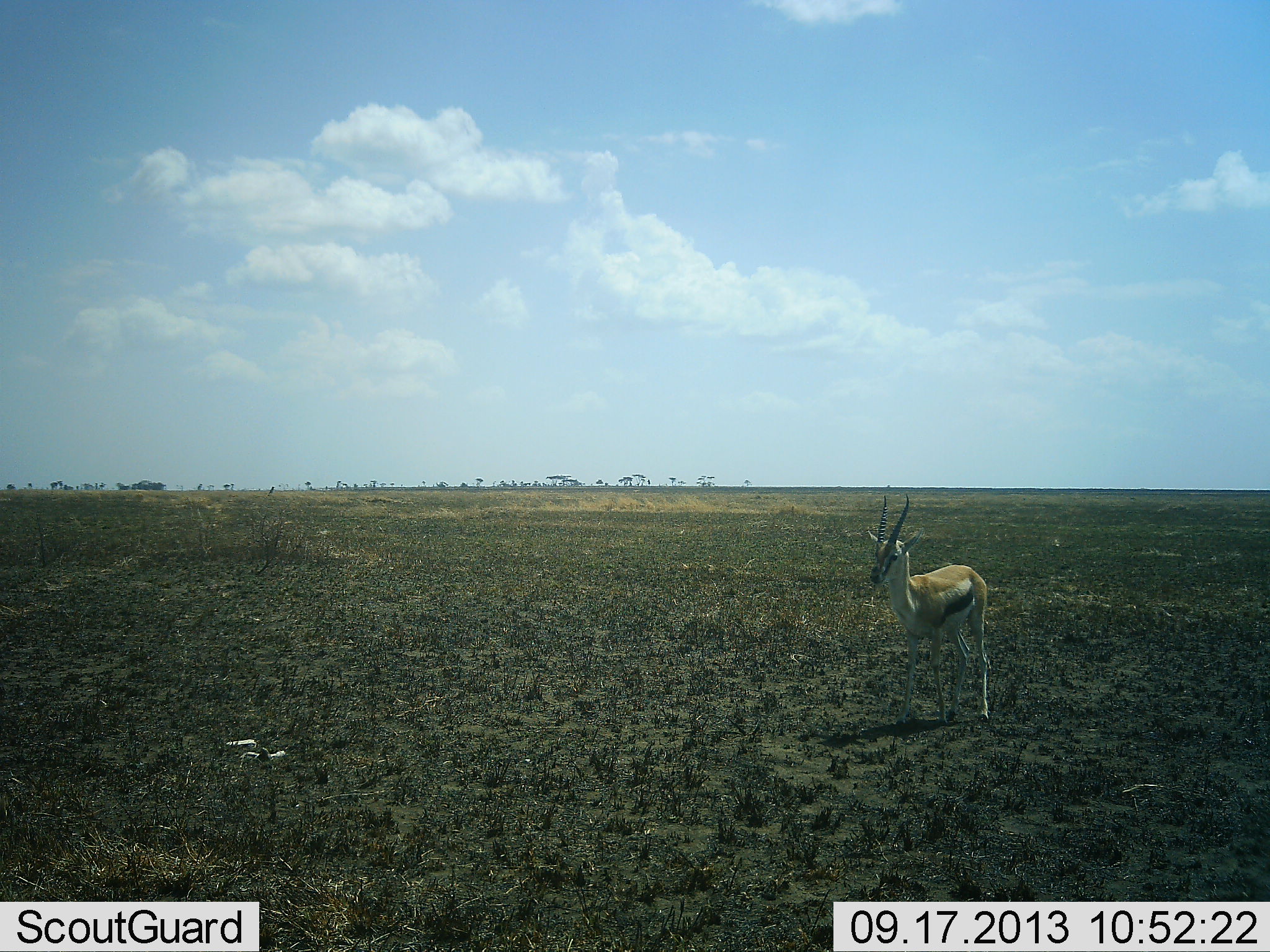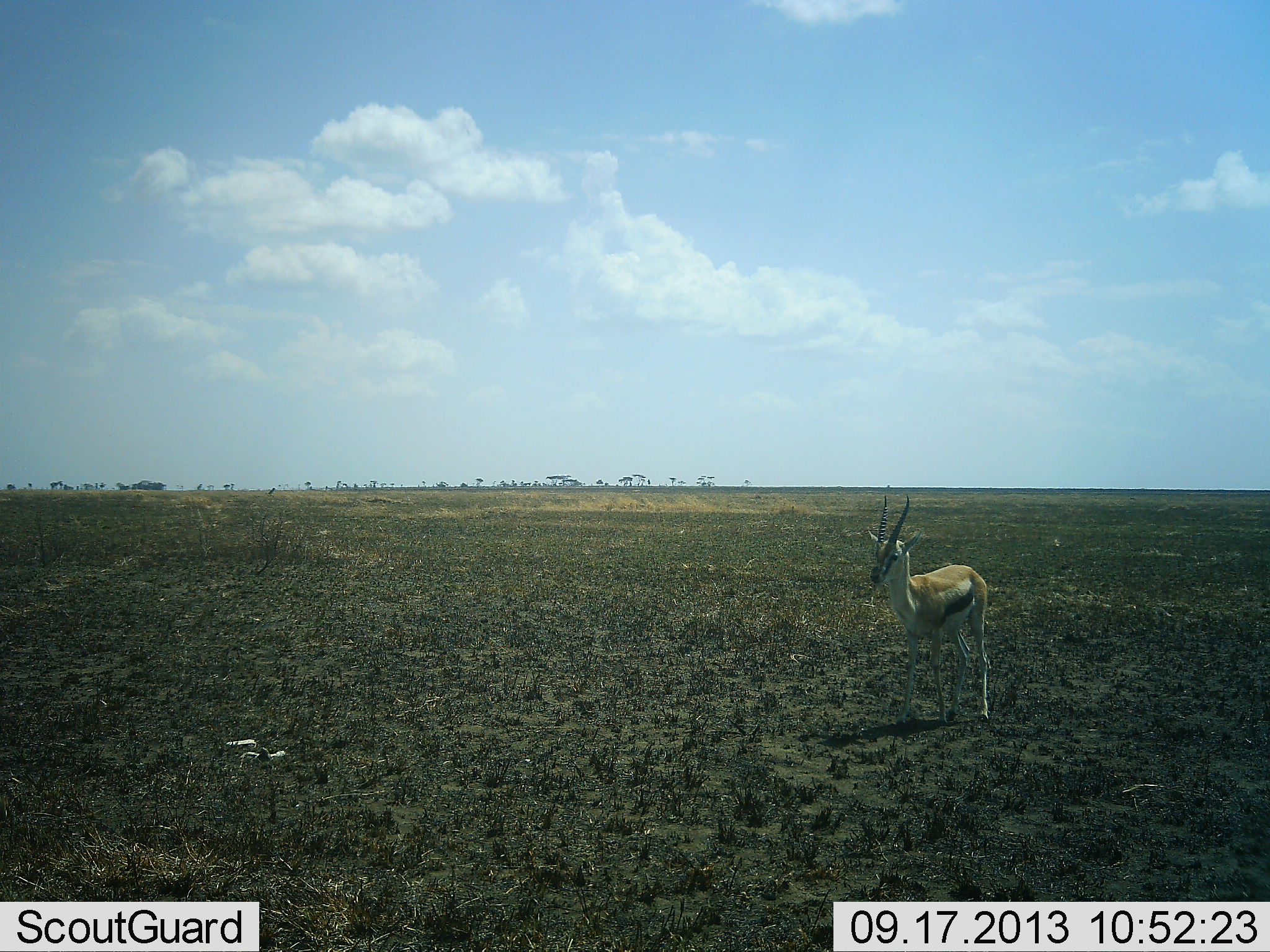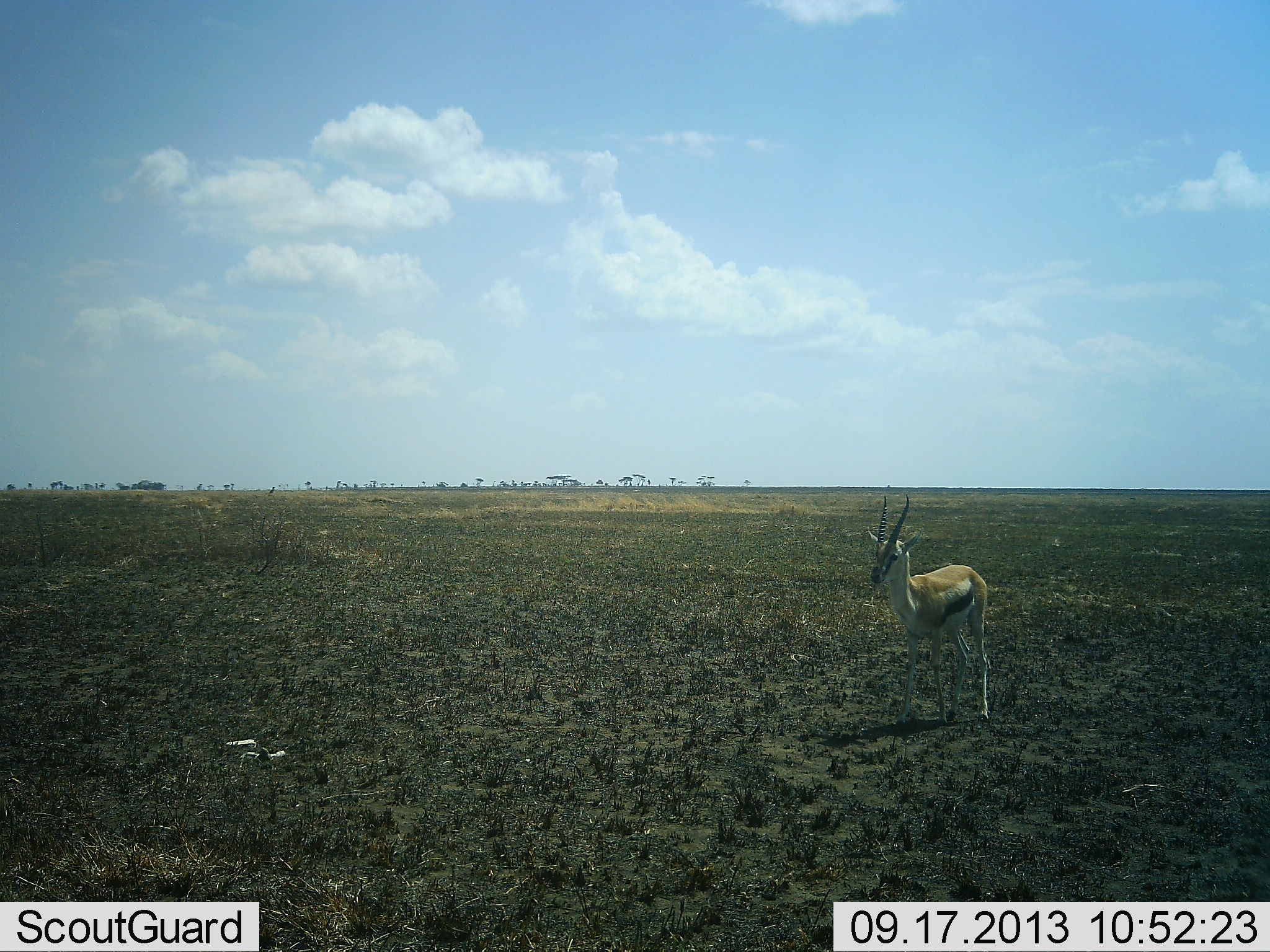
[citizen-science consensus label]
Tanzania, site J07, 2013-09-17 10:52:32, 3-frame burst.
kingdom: Animalia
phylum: Chordata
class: Mammalia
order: Artiodactyla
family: Bovidae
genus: Eudorcas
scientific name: Eudorcas thomsonii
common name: thomson's gazelle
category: gazellethomsons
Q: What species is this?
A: Gazellethomsons (thomson's gazelle) (Eudorcas thomsonii).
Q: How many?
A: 1.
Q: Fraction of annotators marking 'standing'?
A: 100%.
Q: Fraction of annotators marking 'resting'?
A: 0%.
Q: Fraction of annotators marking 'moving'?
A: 0%.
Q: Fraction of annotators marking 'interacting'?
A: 0%.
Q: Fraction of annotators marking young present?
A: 0%.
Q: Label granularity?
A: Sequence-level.